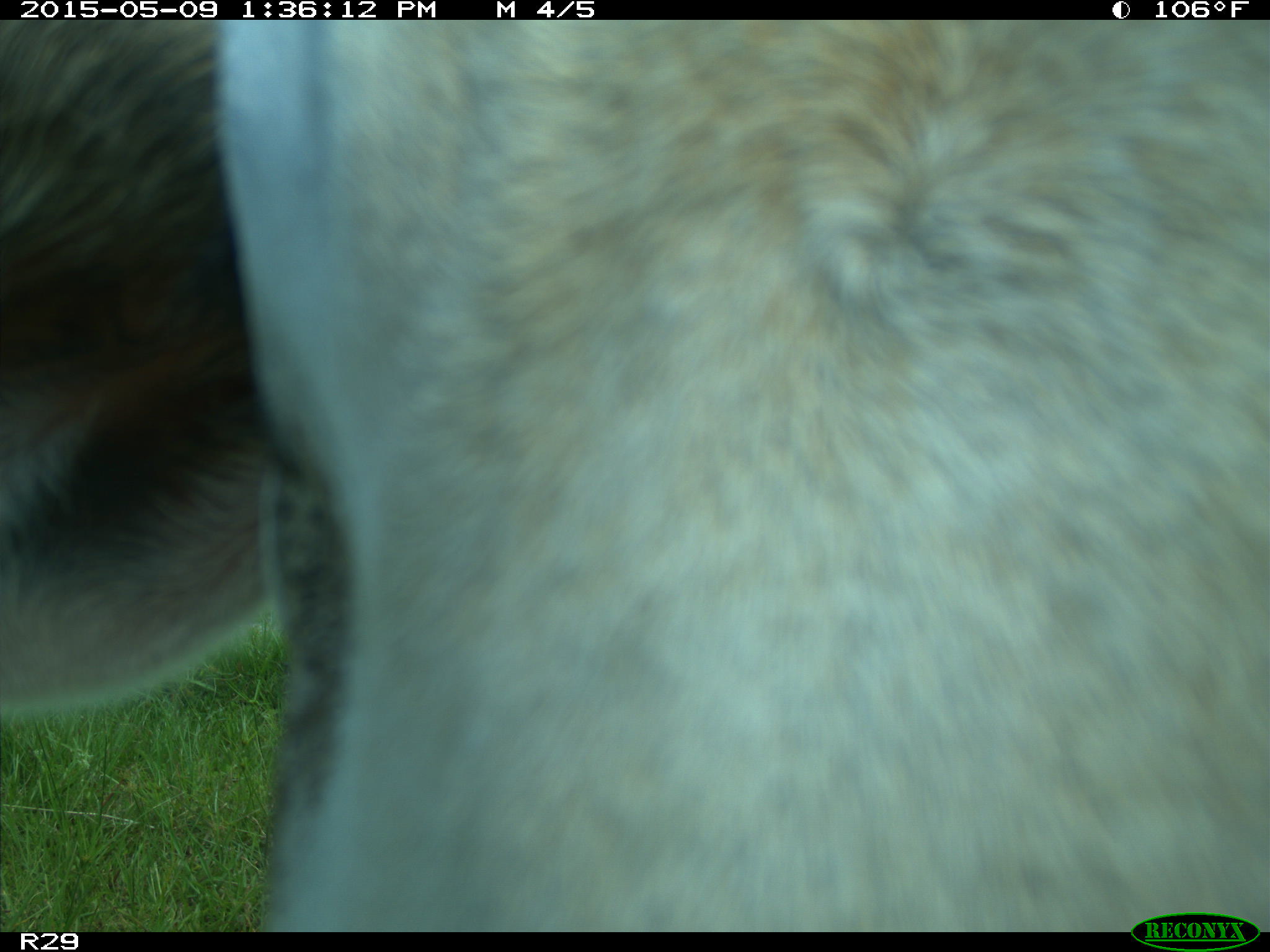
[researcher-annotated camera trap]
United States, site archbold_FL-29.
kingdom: Animalia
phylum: Chordata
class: Mammalia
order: Artiodactyla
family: Bovidae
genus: Bos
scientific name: Bos taurus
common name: domestic cow